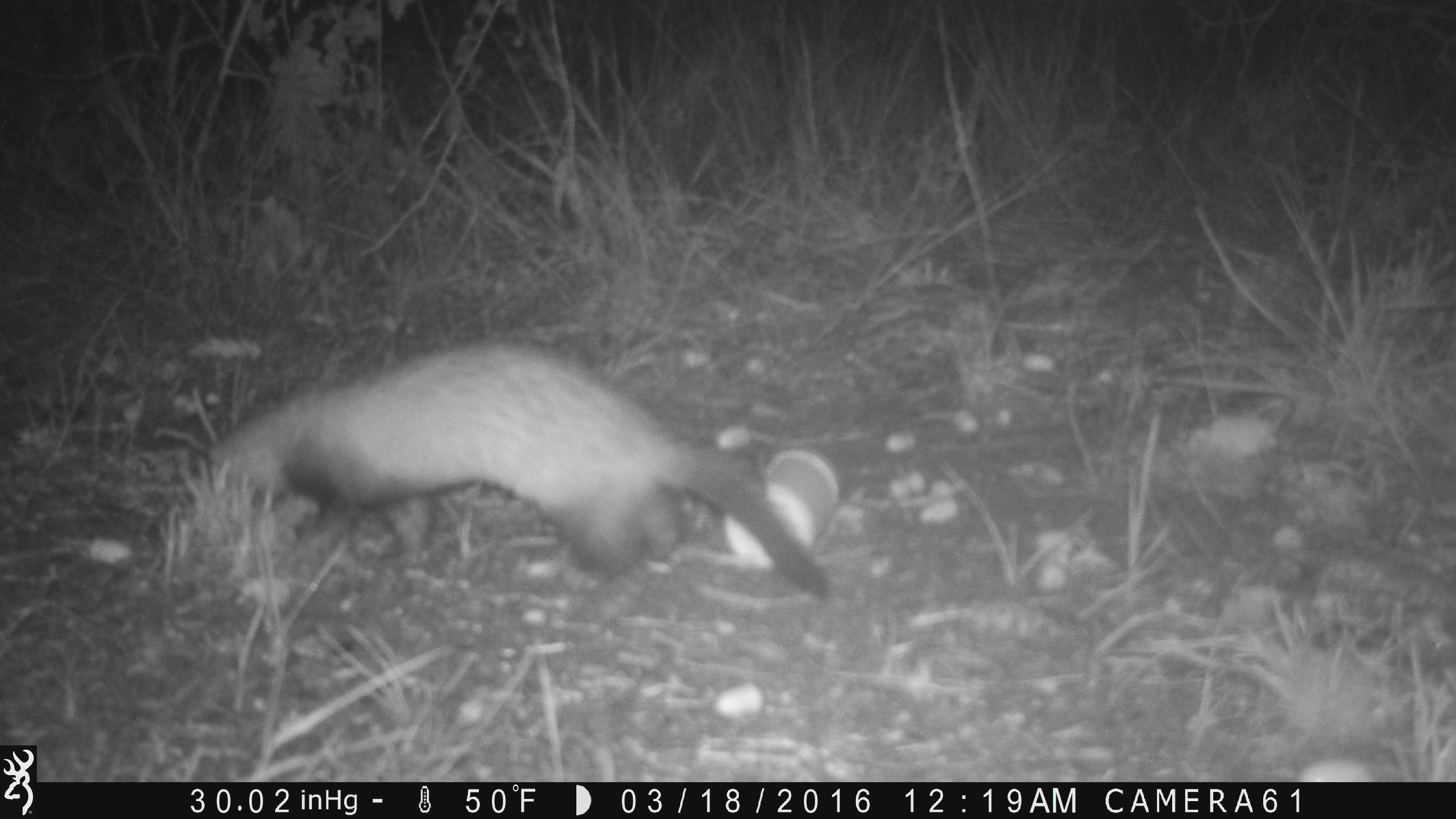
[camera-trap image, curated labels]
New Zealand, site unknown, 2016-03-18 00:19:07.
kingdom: Animalia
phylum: Chordata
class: Mammalia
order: Carnivora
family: Mustelidae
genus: Mustela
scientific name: Mustela furo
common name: ferret